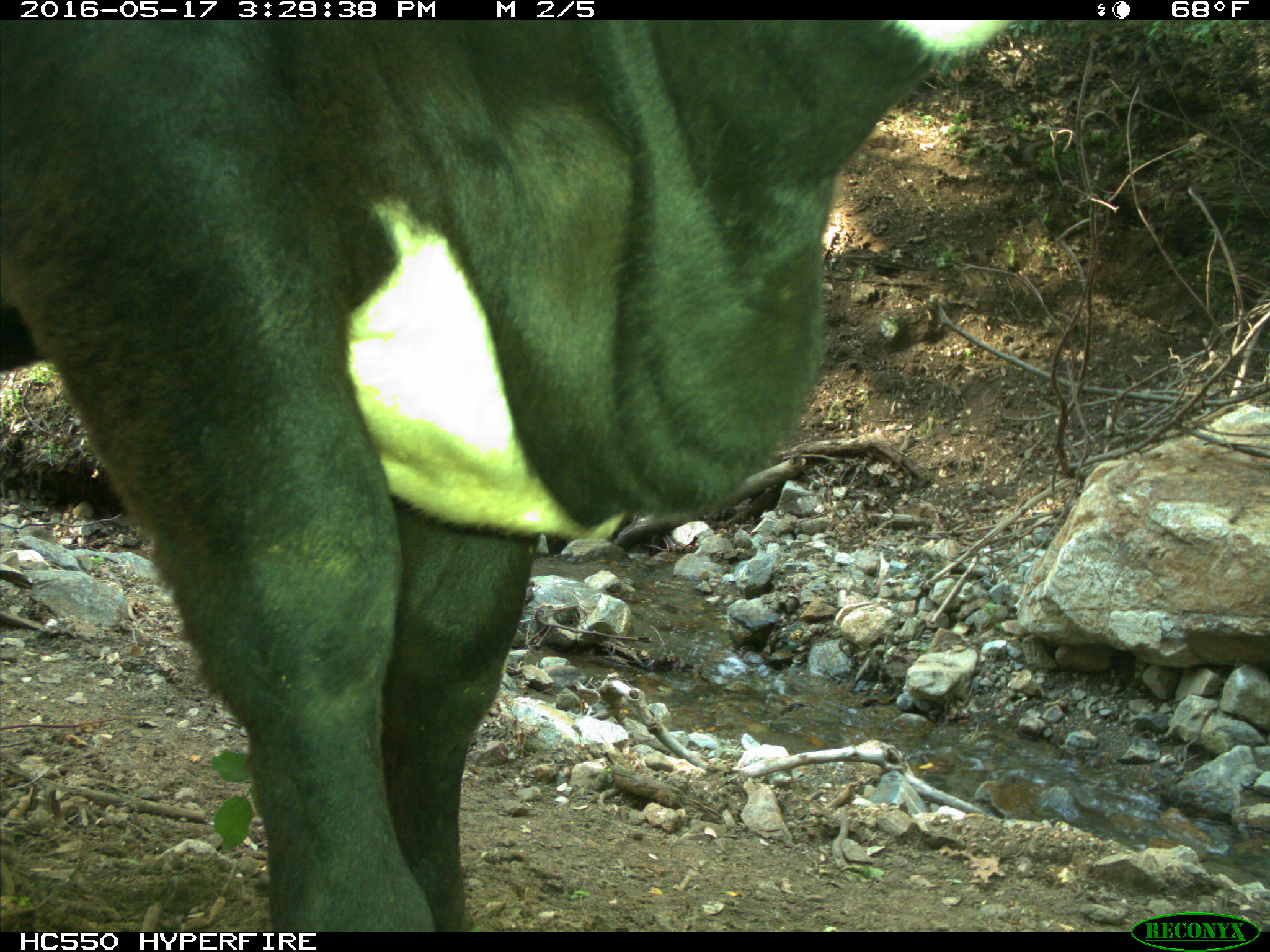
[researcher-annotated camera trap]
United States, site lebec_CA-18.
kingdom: Animalia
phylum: Chordata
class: Mammalia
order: Artiodactyla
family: Bovidae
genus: Bos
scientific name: Bos taurus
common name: domestic cow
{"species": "Bos taurus (domestic cow)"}